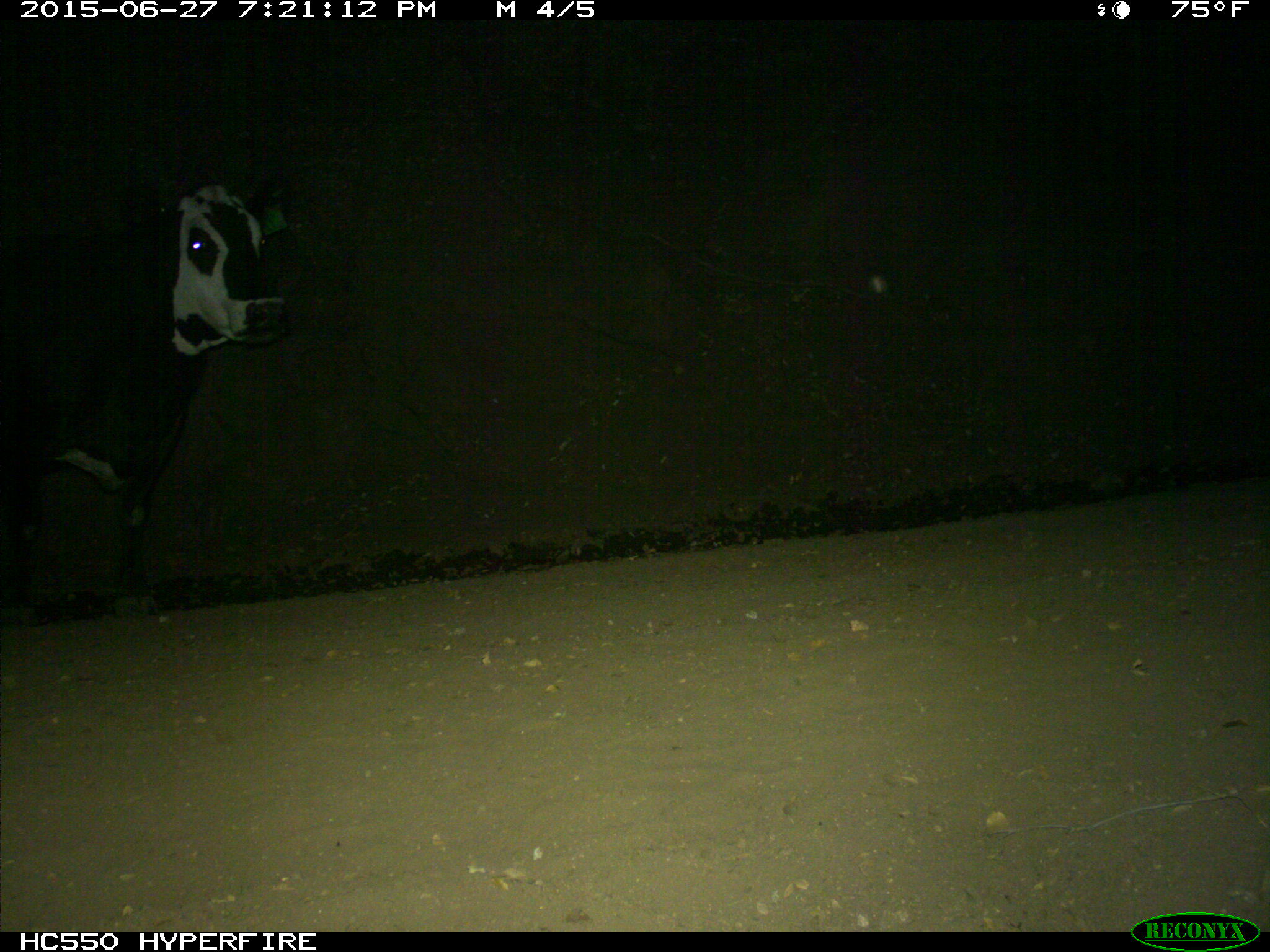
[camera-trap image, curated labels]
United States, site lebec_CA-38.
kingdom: Animalia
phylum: Chordata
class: Mammalia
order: Artiodactyla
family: Bovidae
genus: Bos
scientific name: Bos taurus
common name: domestic cow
Bos taurus (domestic cow).